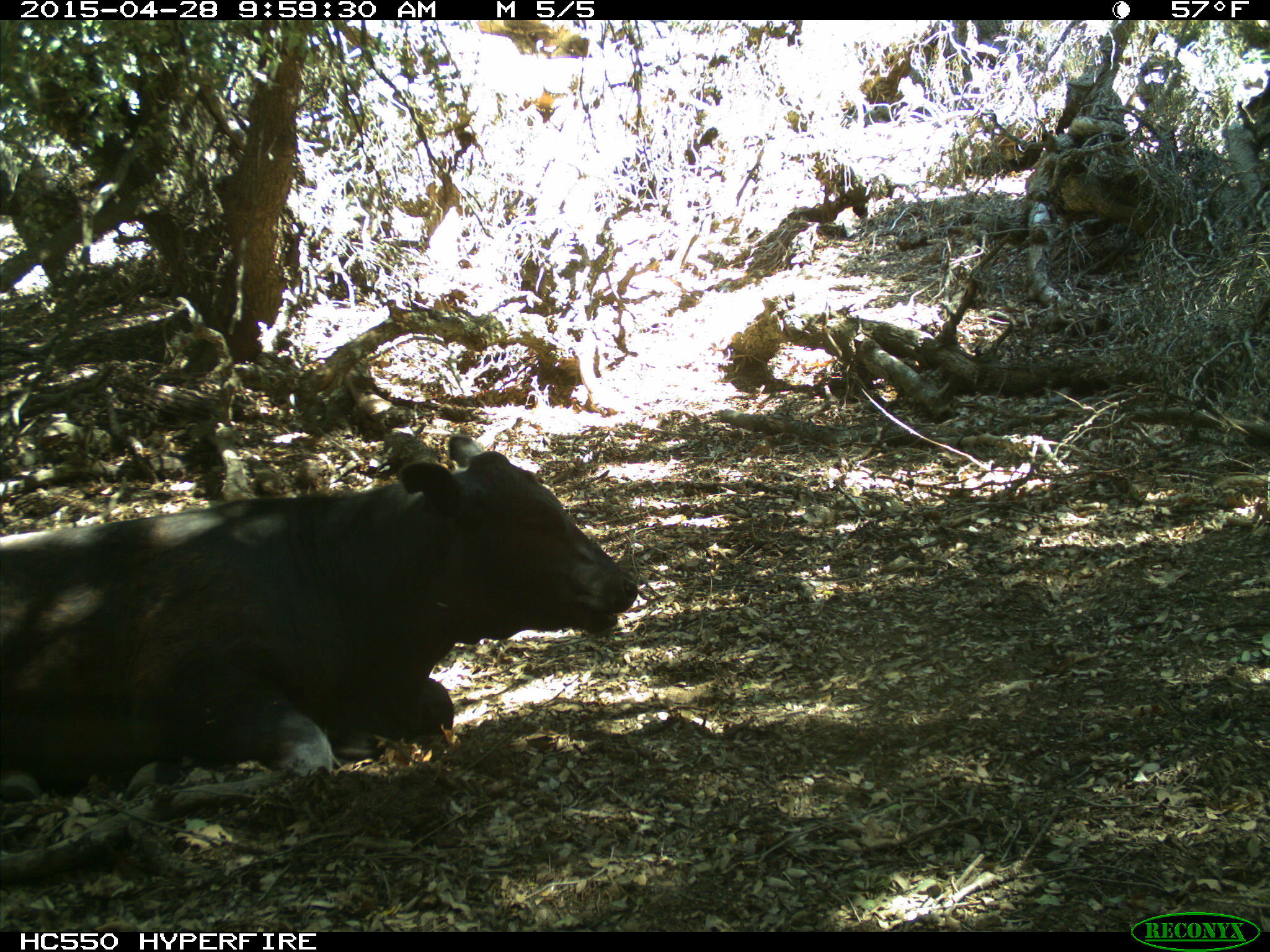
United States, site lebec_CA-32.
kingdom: Animalia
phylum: Chordata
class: Mammalia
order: Artiodactyla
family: Bovidae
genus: Bos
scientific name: Bos taurus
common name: domestic cow